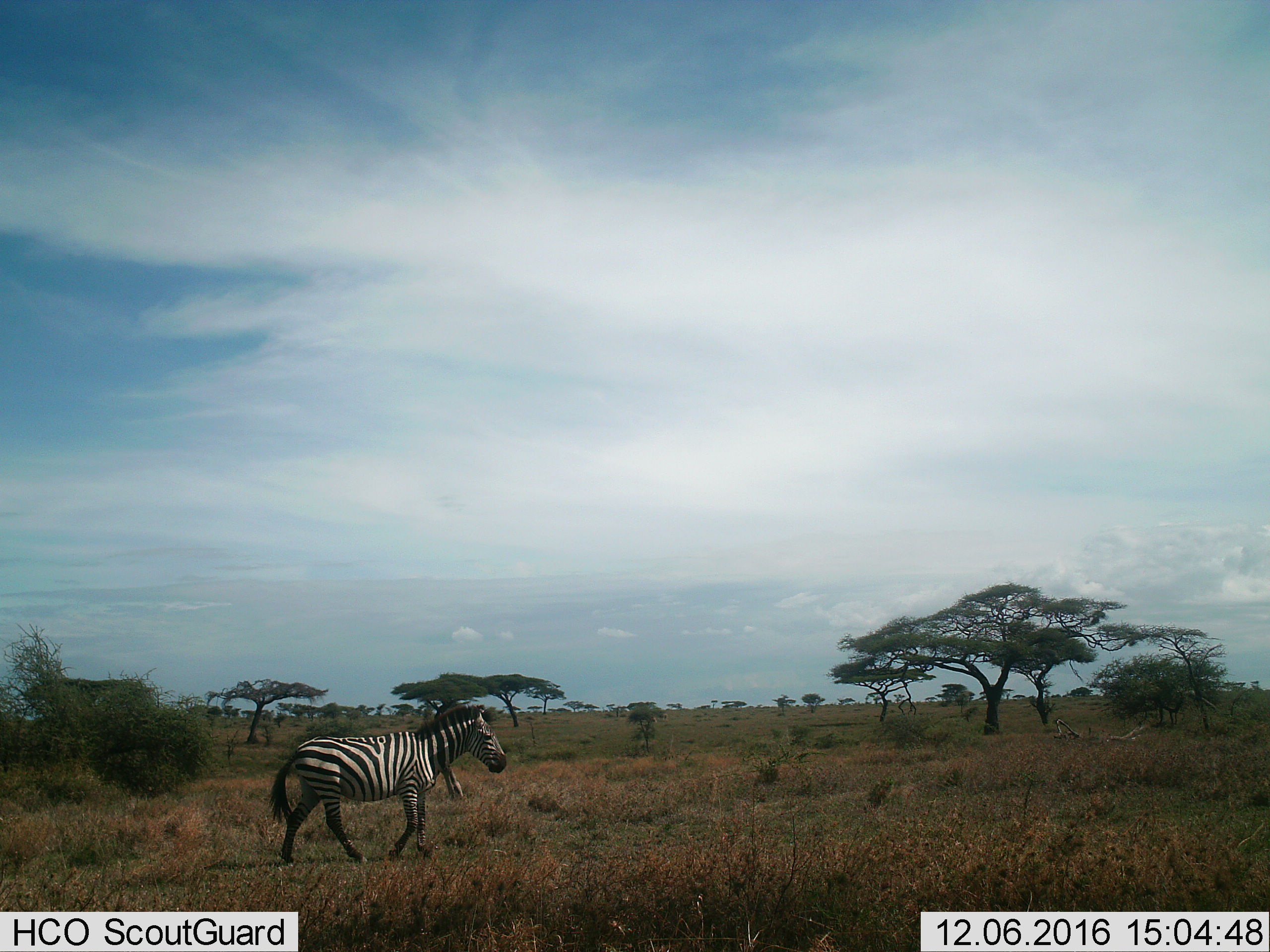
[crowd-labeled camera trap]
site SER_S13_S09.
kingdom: Animalia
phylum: Chordata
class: Mammalia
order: Perissodactyla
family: Equidae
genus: Equus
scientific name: Equus quagga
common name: plains zebra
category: zebraplains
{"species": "zebraplains (plains zebra) (Equus quagga)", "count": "1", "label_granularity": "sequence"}